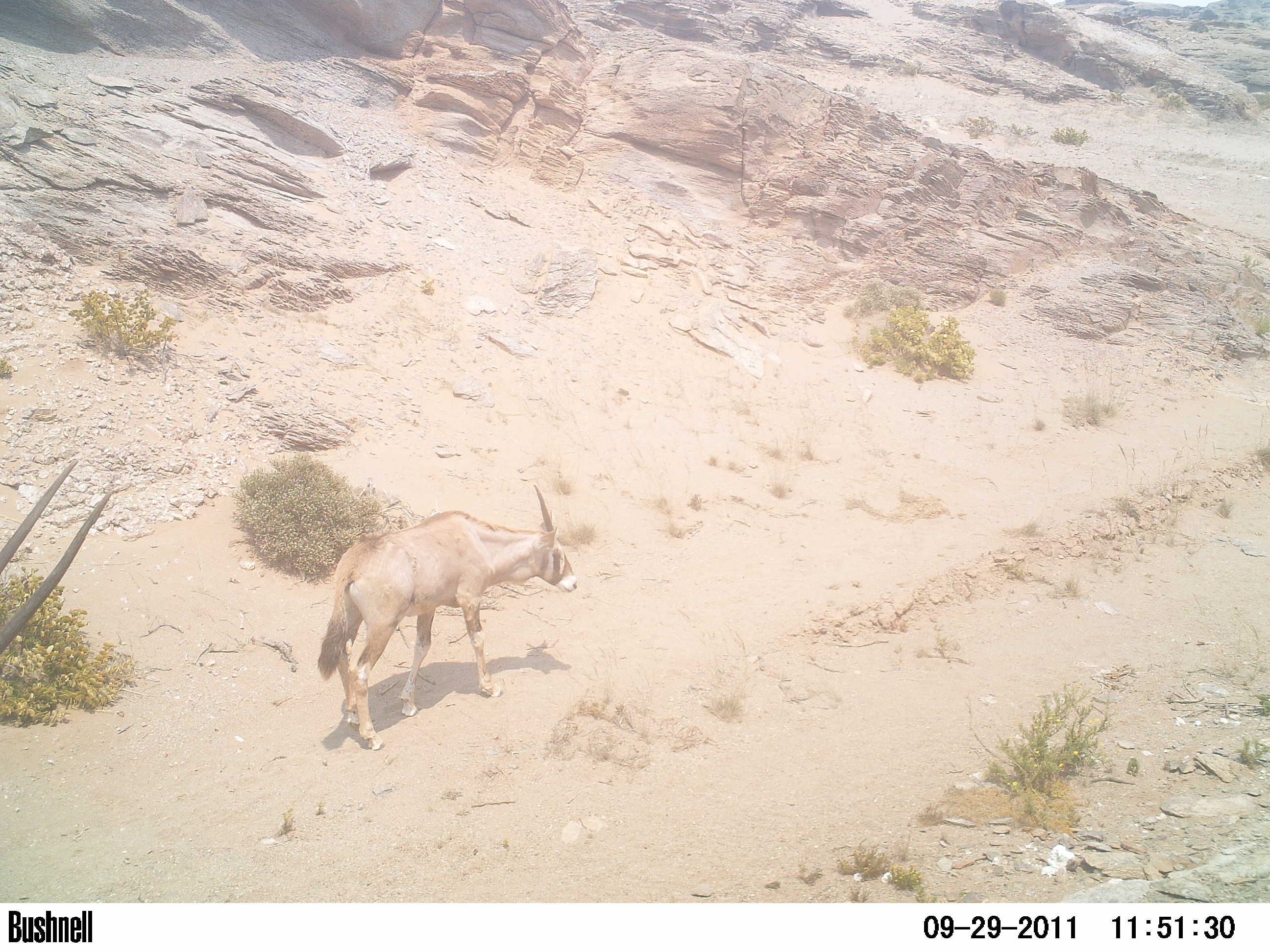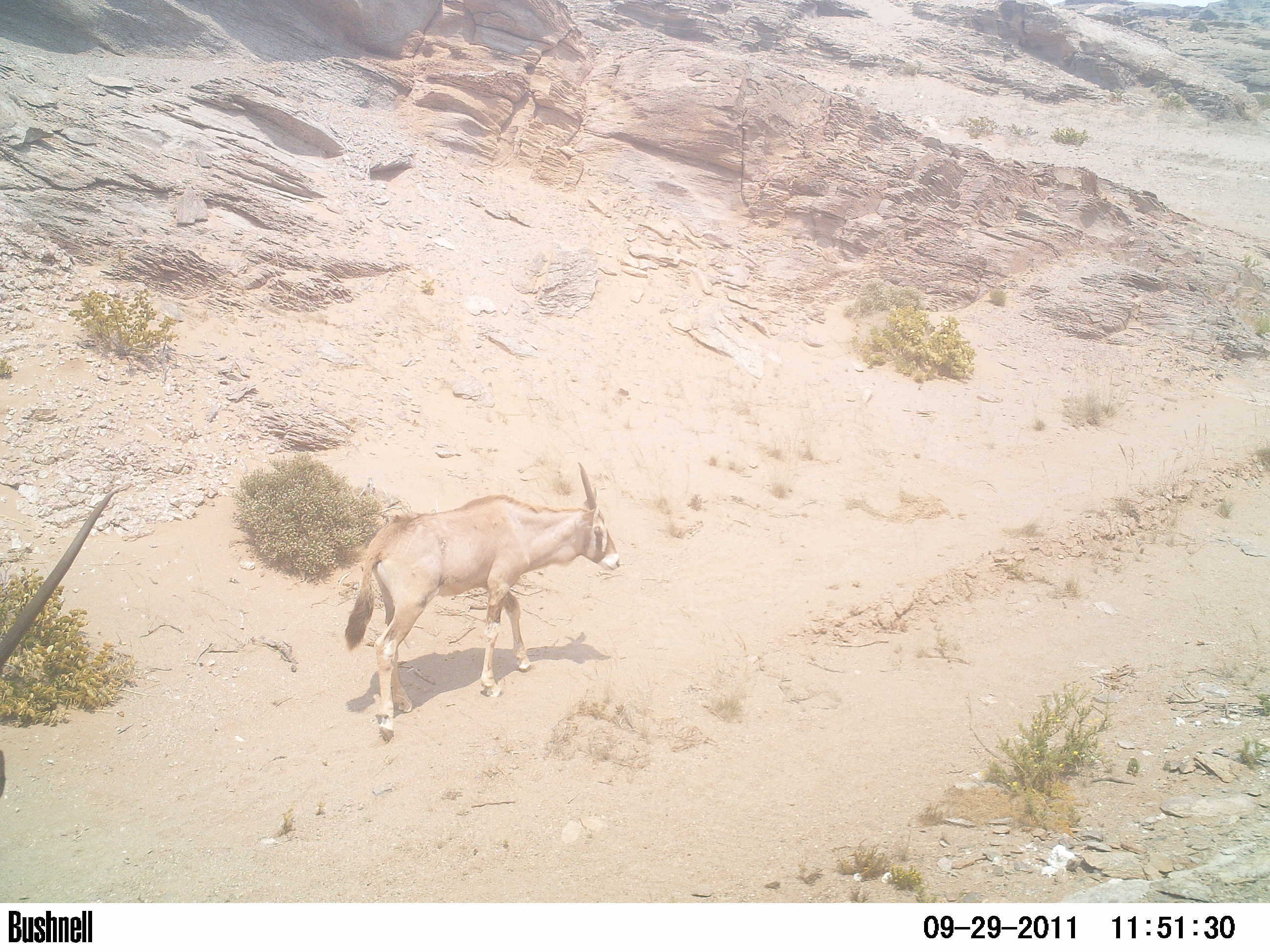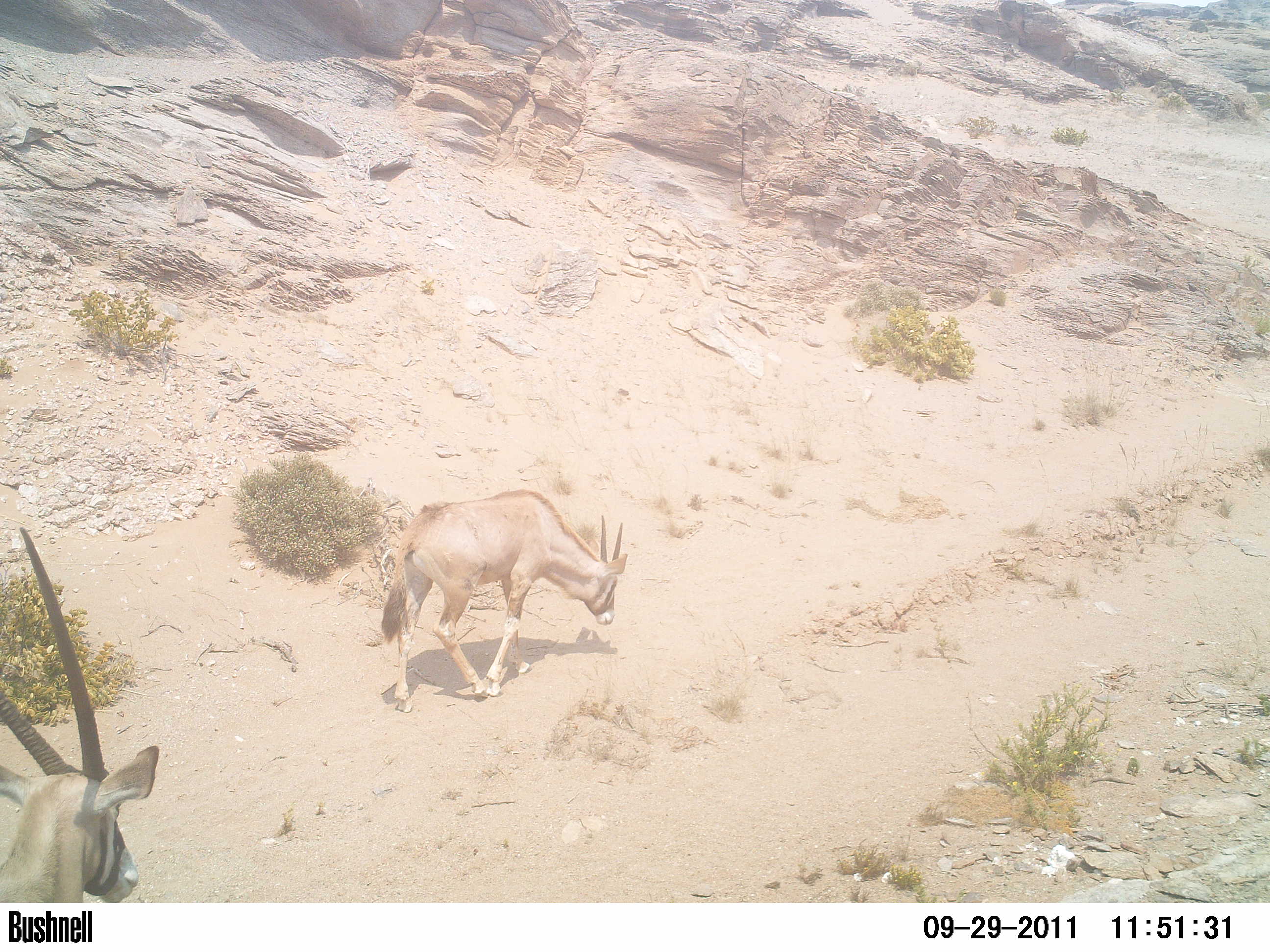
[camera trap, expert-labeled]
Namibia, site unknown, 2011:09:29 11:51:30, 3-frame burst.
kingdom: Animalia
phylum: Chordata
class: Mammalia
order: Artiodactyla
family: Bovidae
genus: Oryx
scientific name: Oryx gazella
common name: gemsbok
Oryx gazella (gemsbok).